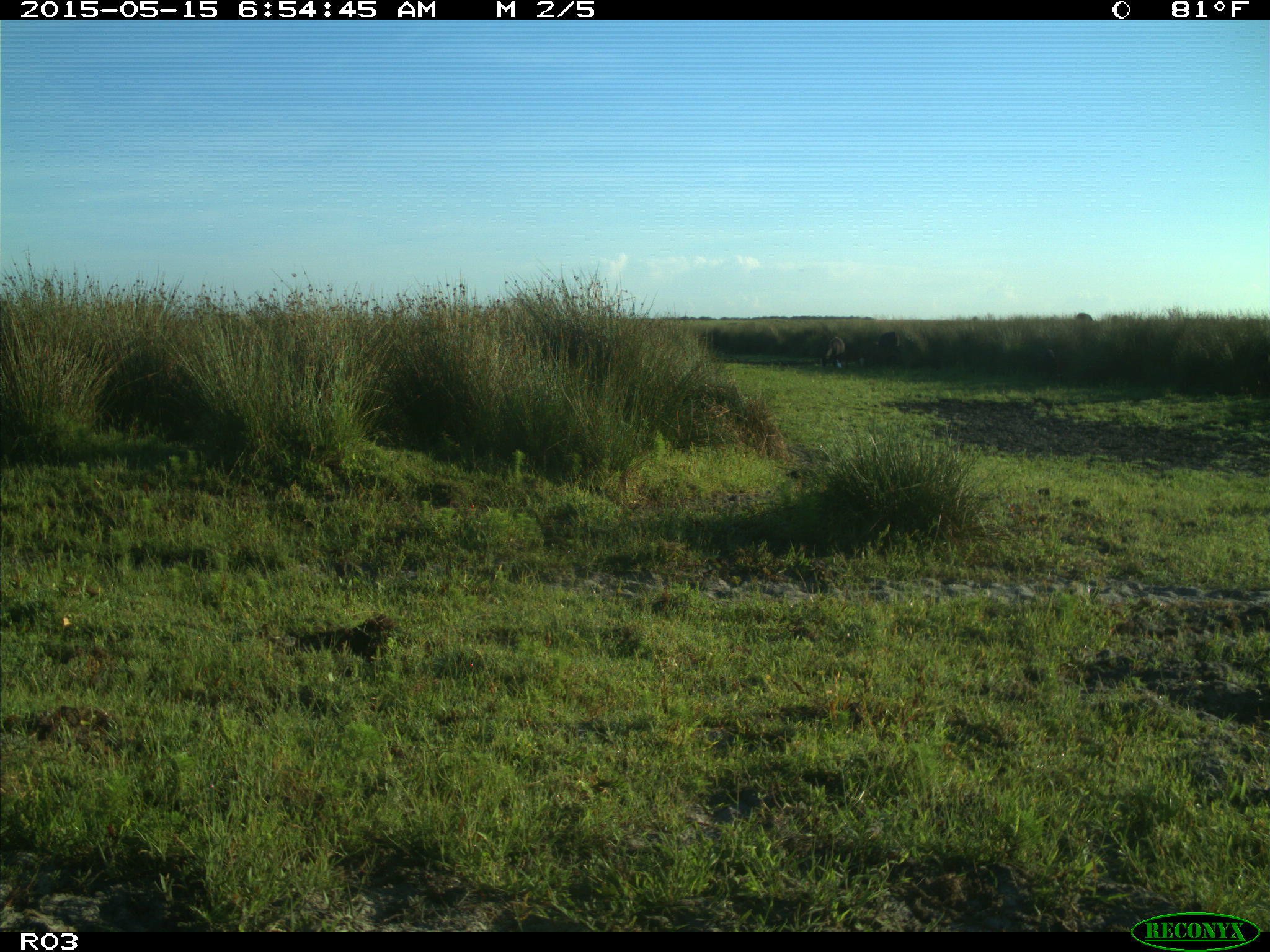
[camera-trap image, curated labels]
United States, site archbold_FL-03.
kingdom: Animalia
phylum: Chordata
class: Mammalia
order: Artiodactyla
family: Bovidae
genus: Bos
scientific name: Bos taurus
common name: domestic cow